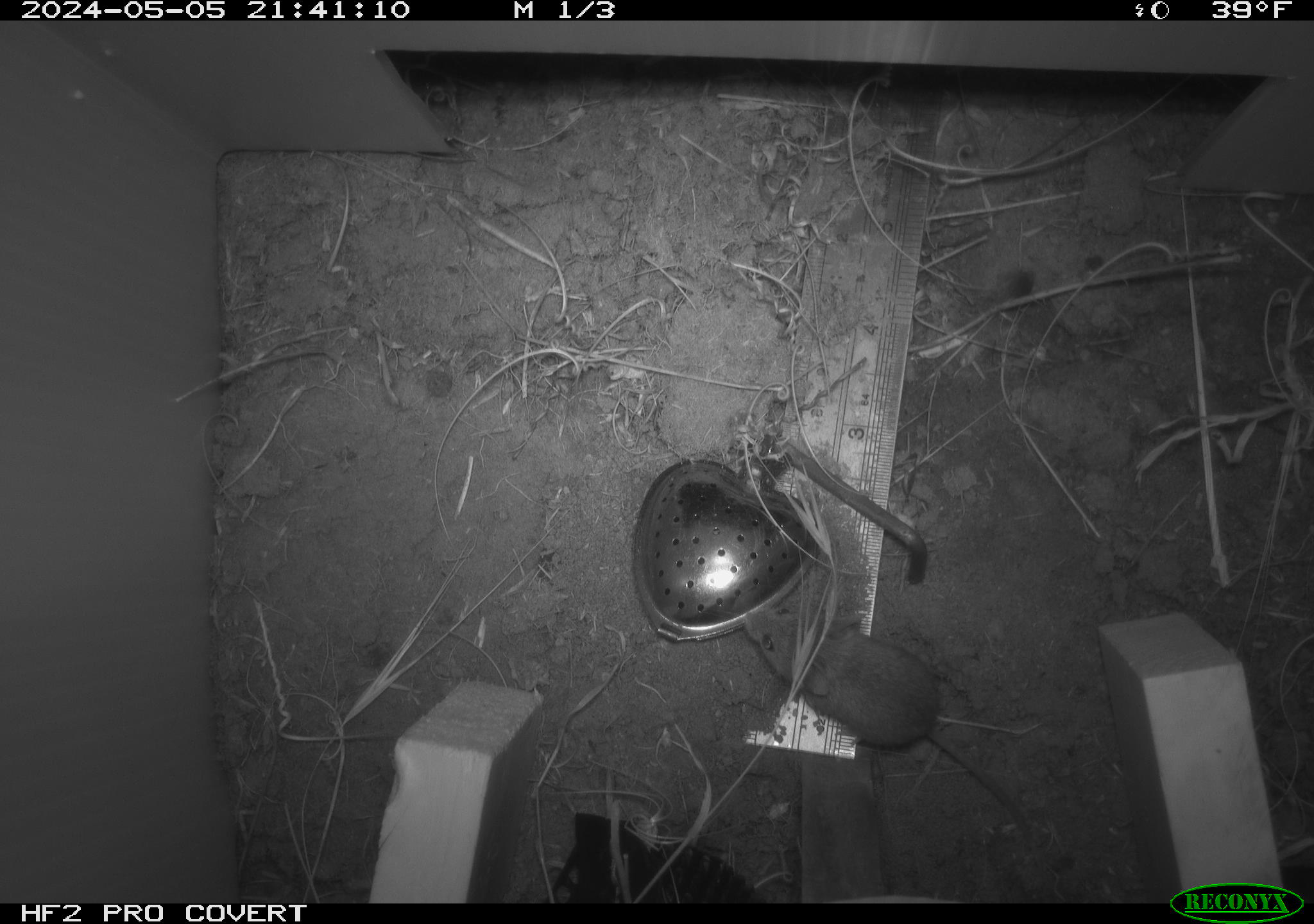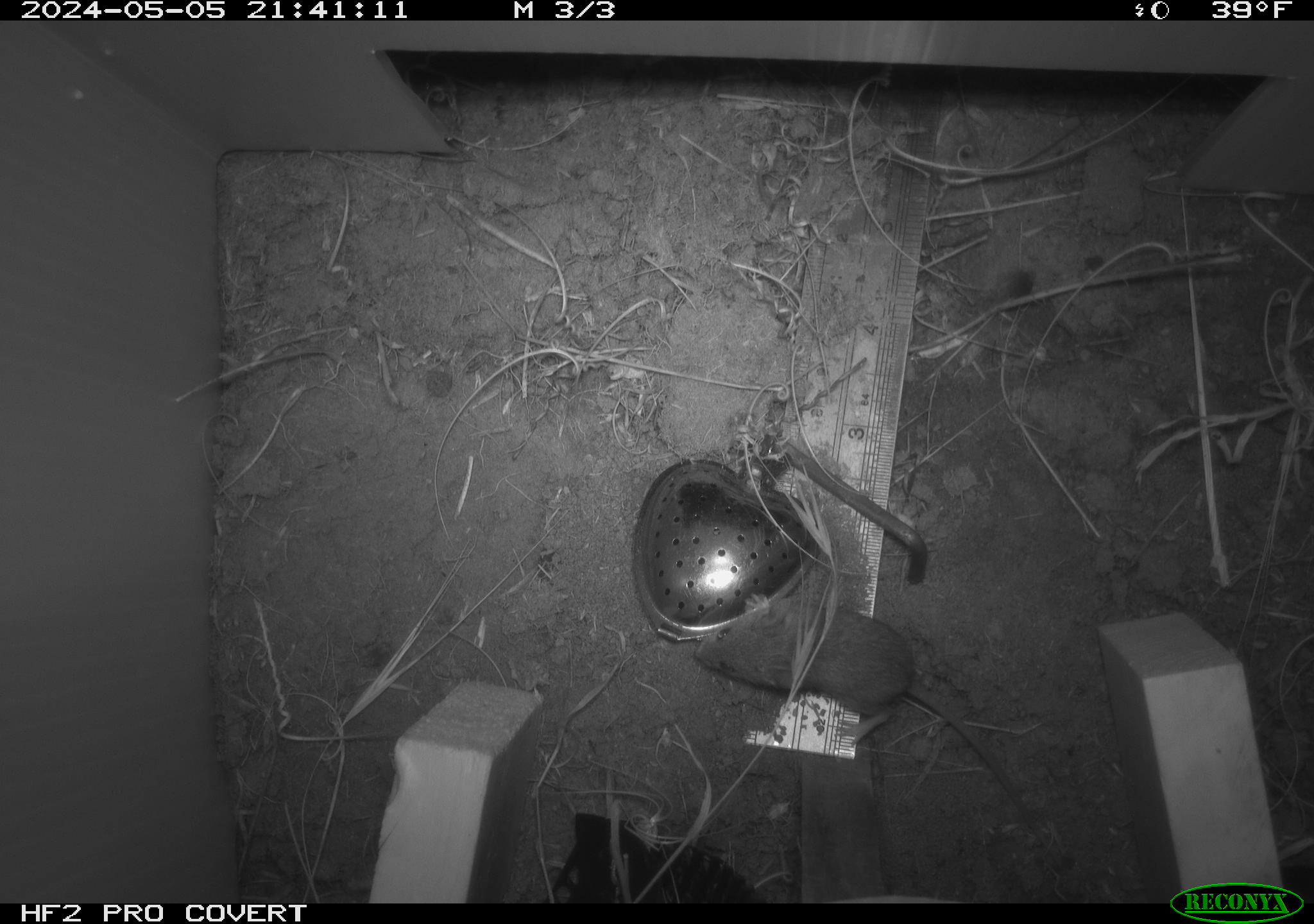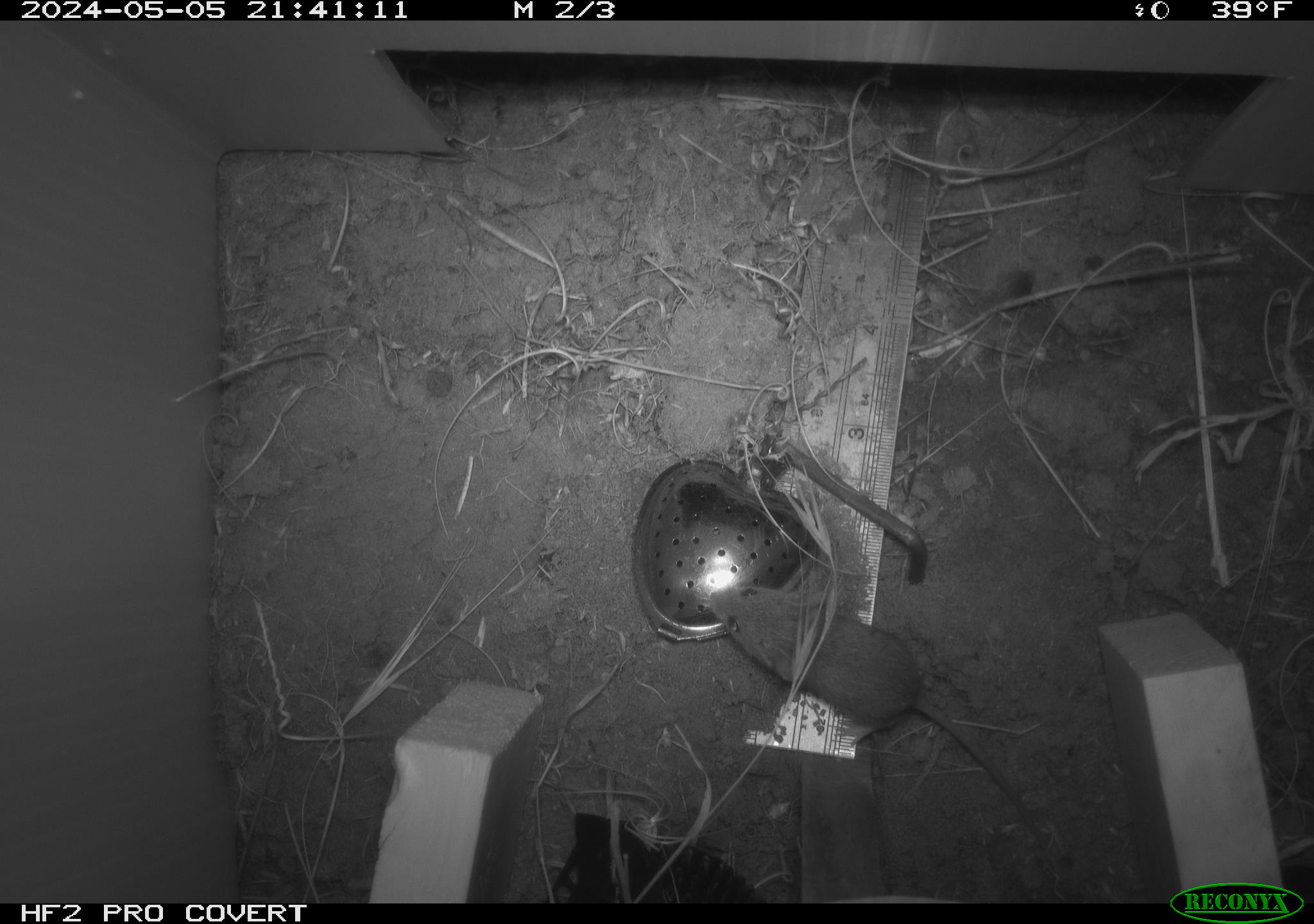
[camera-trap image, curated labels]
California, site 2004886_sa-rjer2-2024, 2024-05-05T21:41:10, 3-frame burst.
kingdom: Animalia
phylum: Chordata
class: Mammalia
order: Rodentia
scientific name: Rodentia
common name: mouse species